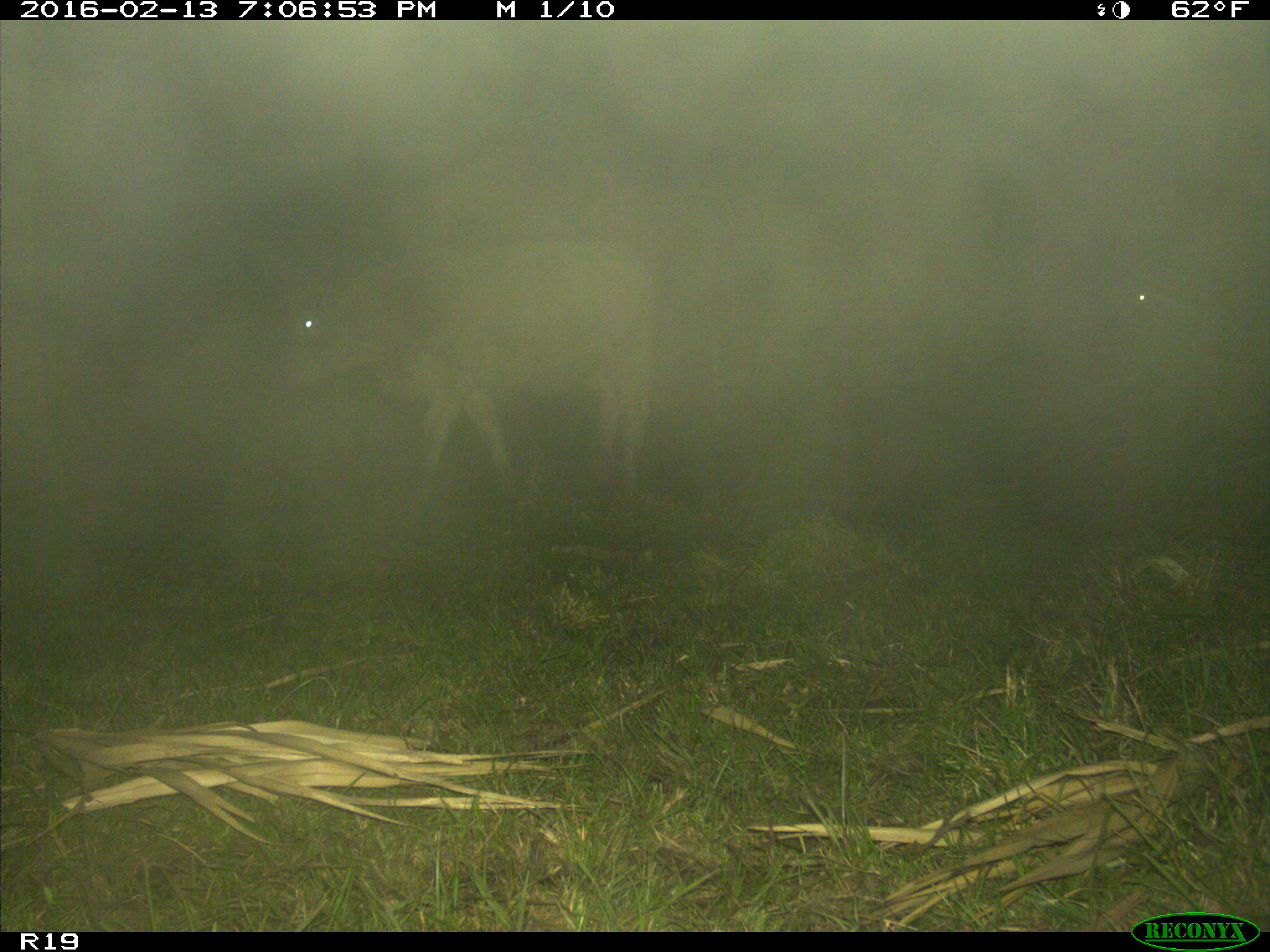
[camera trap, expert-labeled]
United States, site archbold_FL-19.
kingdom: Animalia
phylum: Chordata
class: Mammalia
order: Artiodactyla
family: Bovidae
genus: Bos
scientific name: Bos taurus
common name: domestic cow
Bos taurus (domestic cow).